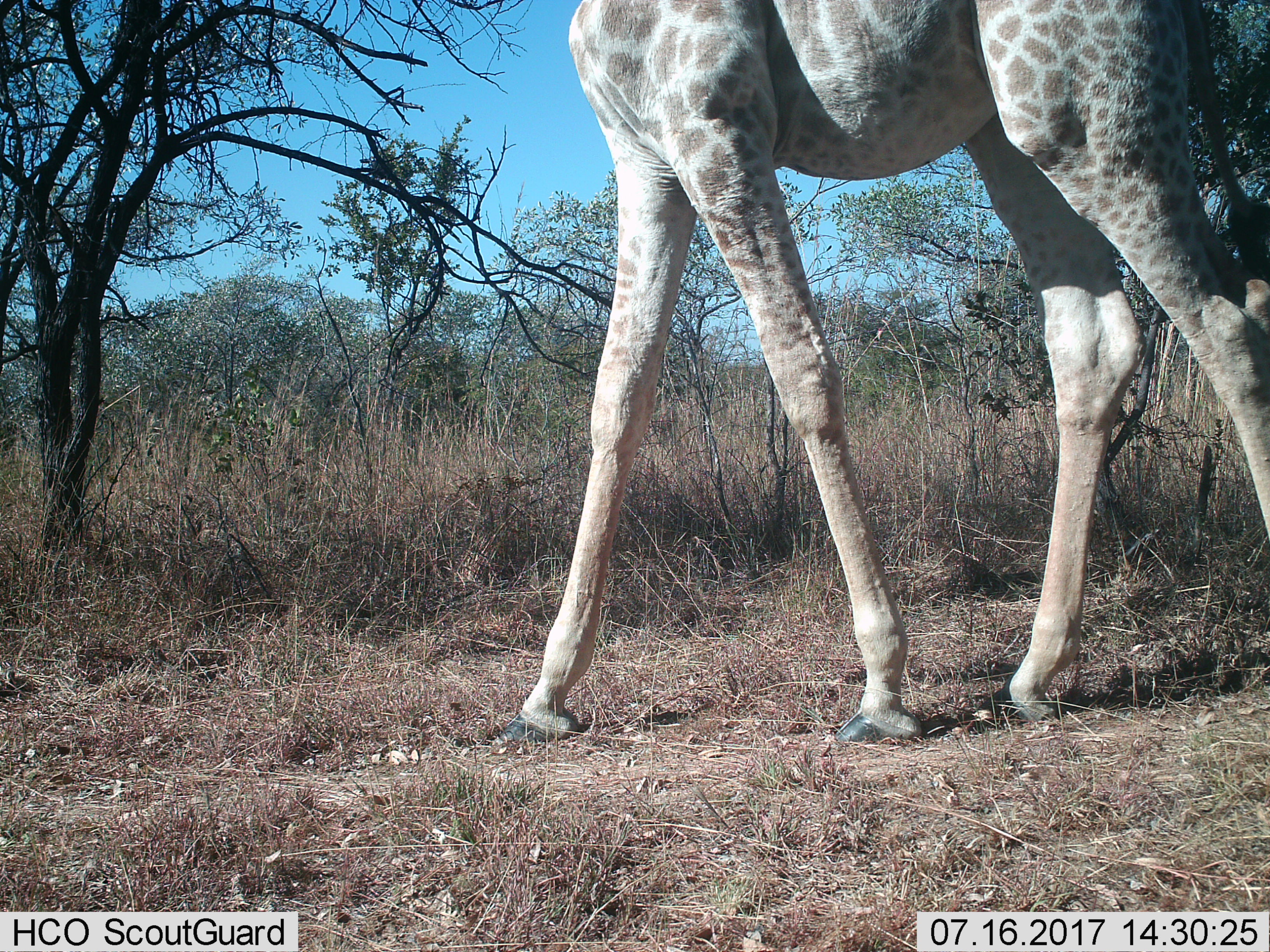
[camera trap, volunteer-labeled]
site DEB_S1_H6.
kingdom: Animalia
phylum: Chordata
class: Mammalia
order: Artiodactyla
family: Giraffidae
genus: Giraffa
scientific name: Giraffa camelopardalis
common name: giraffe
Giraffe (Giraffa camelopardalis), count 1. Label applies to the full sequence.